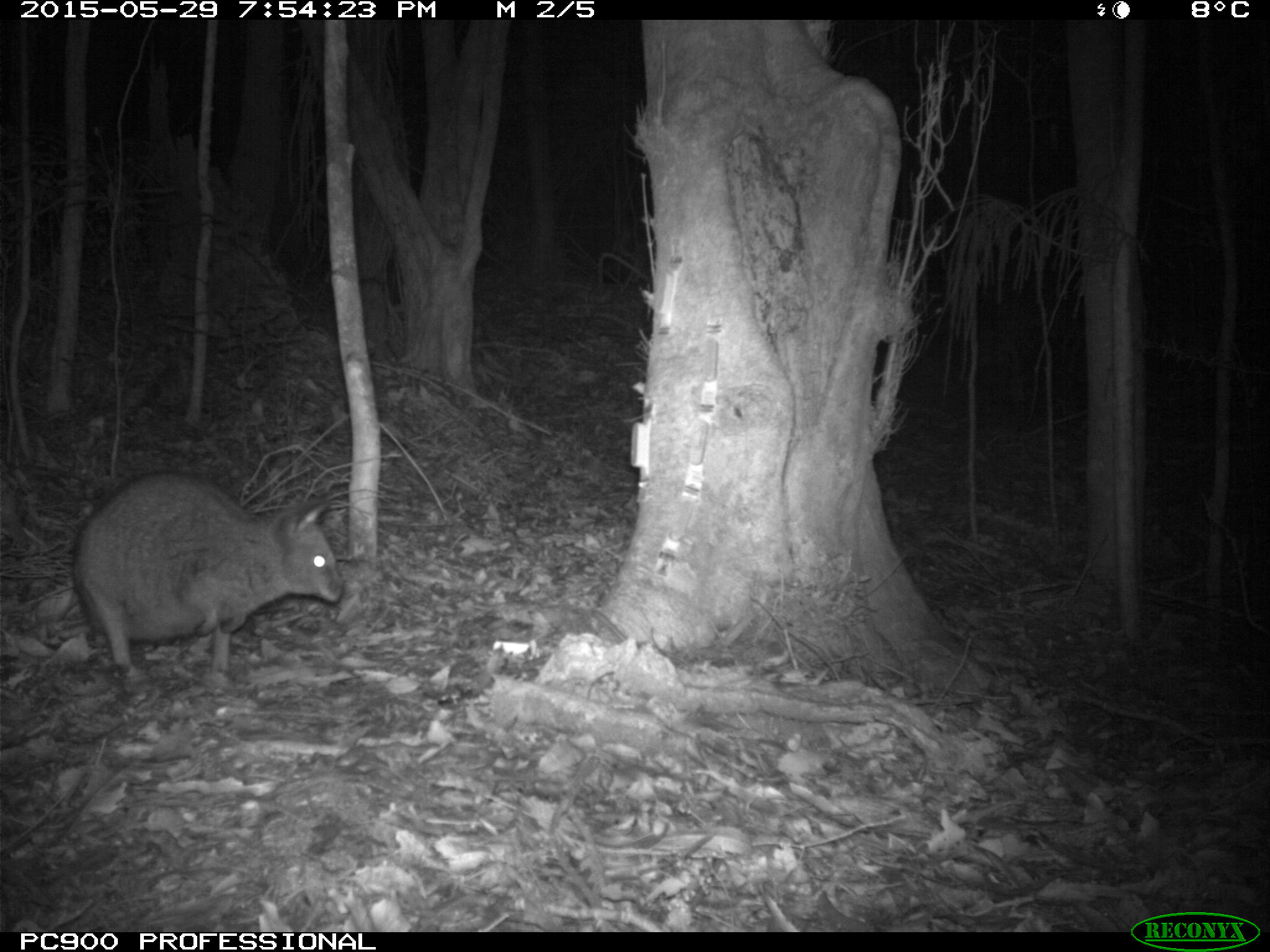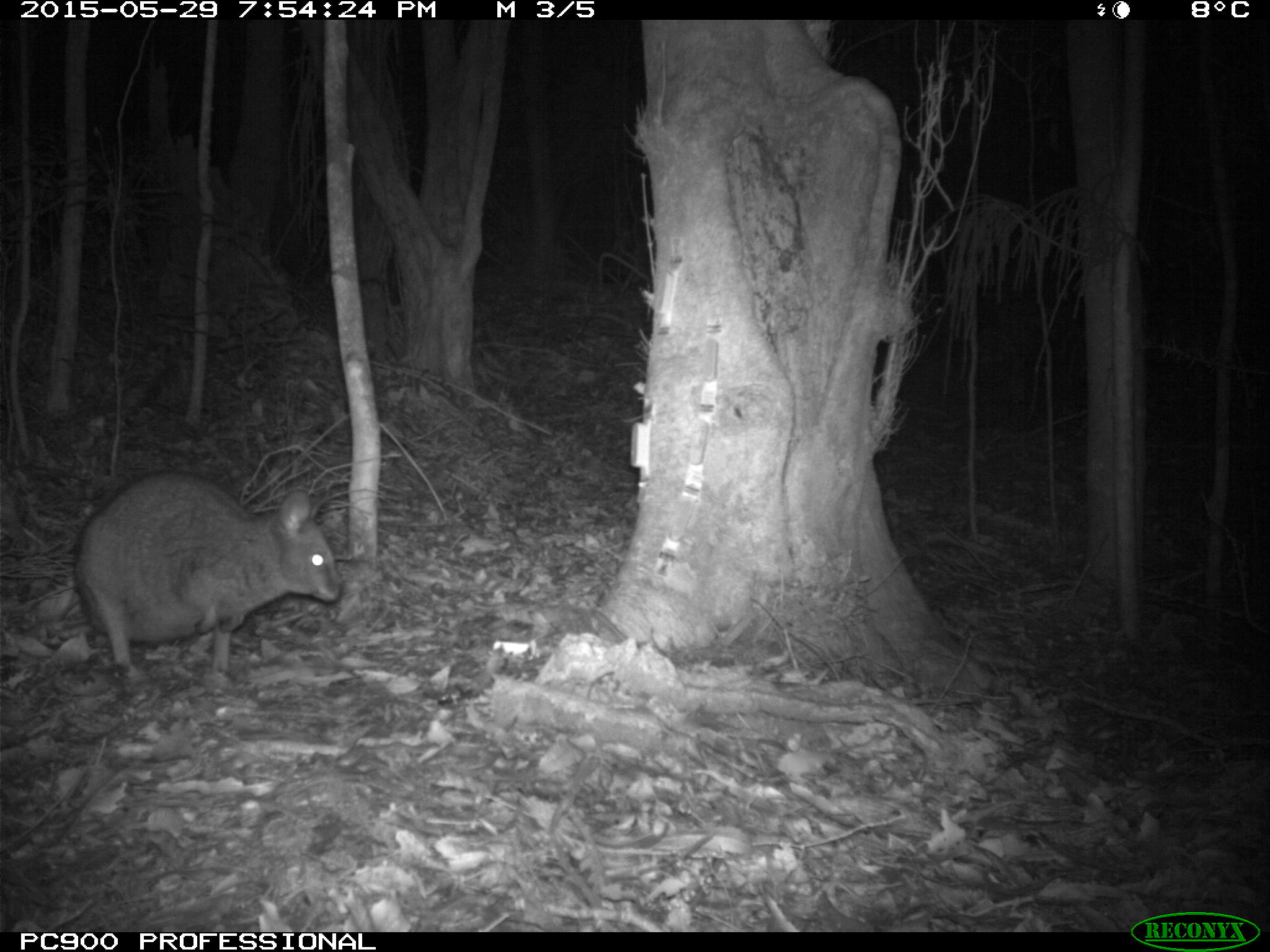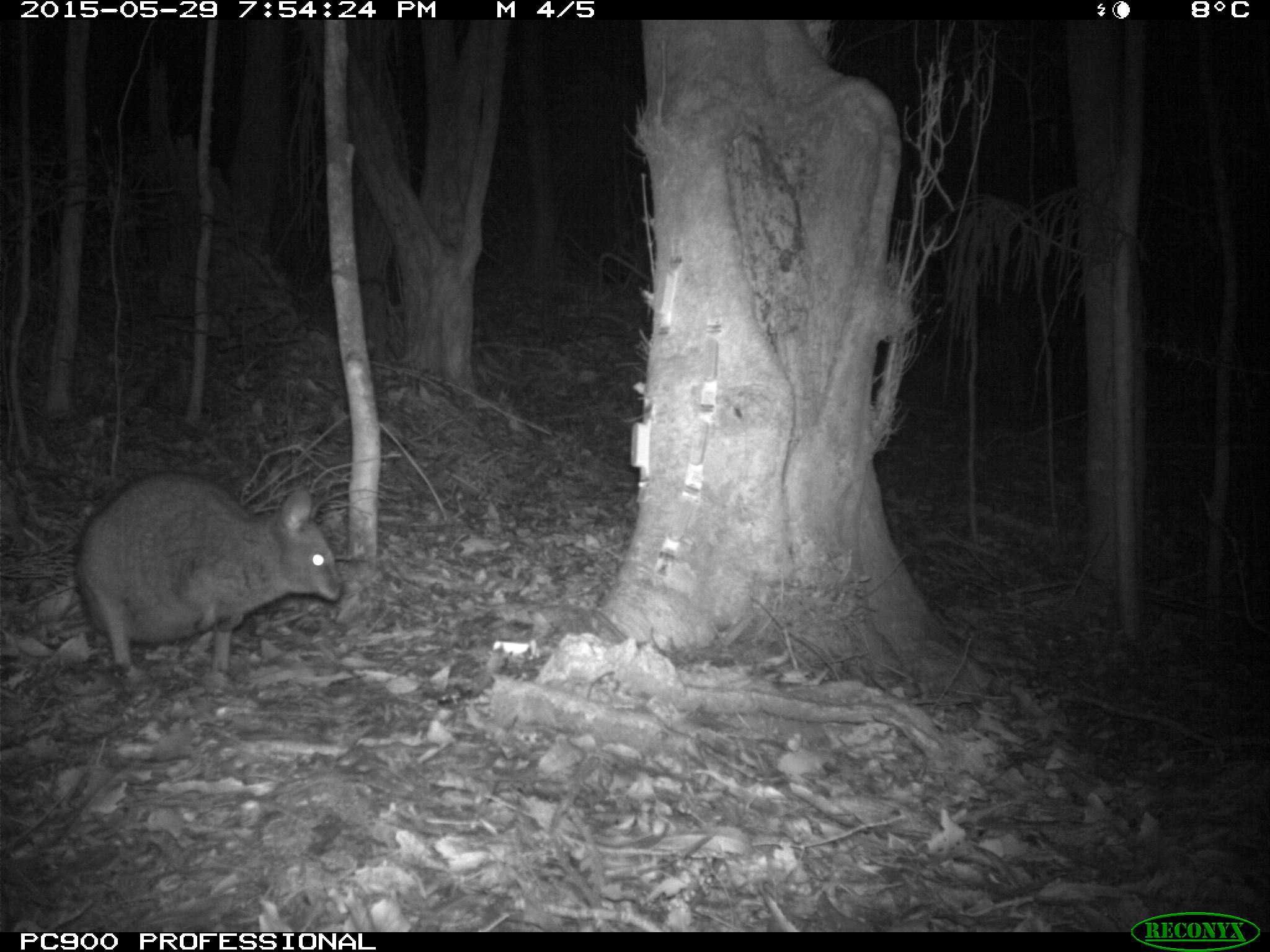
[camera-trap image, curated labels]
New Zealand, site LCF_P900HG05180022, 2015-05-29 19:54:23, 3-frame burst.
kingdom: Animalia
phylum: Chordata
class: Mammalia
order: Diprotodontia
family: Macropodidae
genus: Notamacropus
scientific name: Notamacropus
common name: wallaby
Wallaby (Notamacropus).